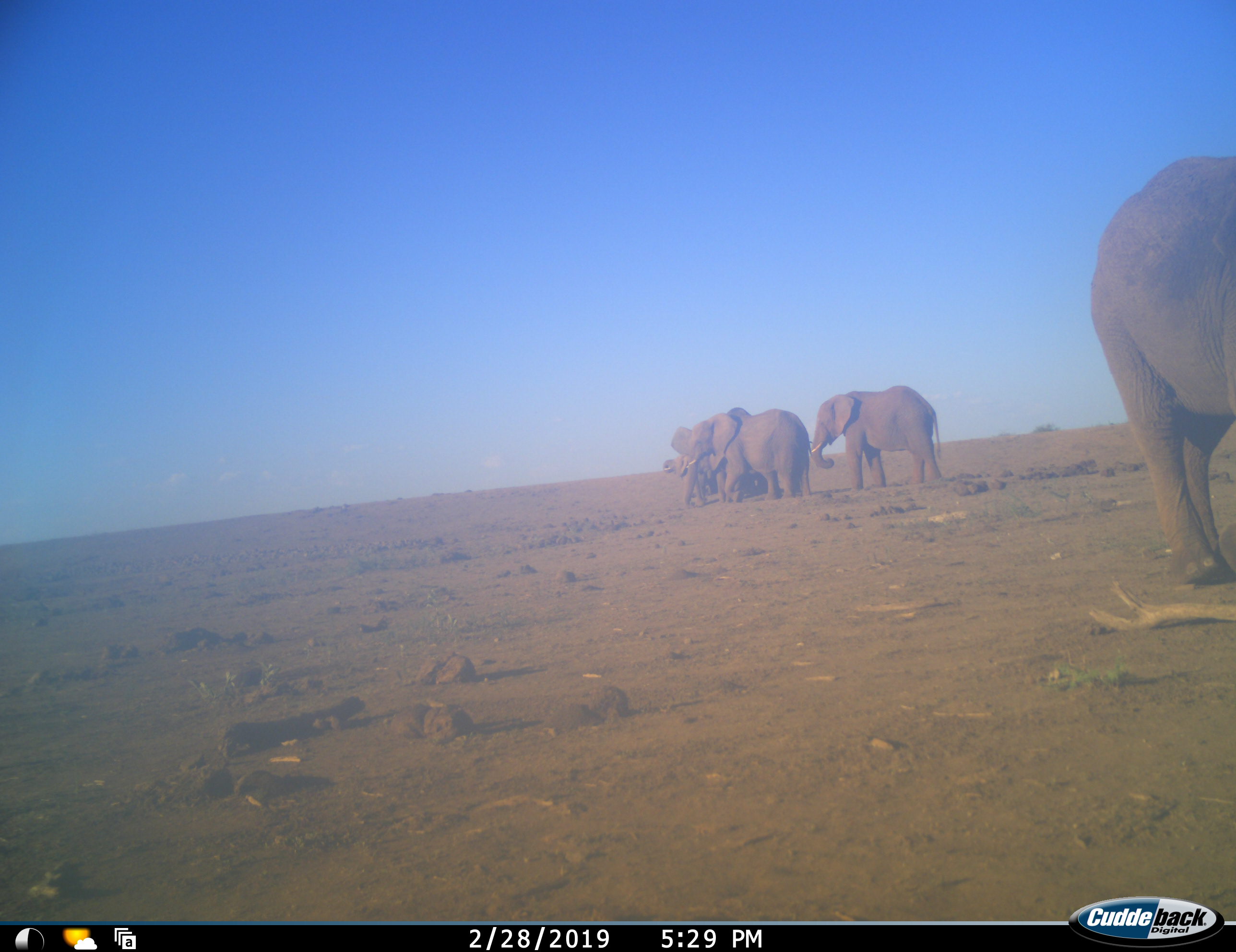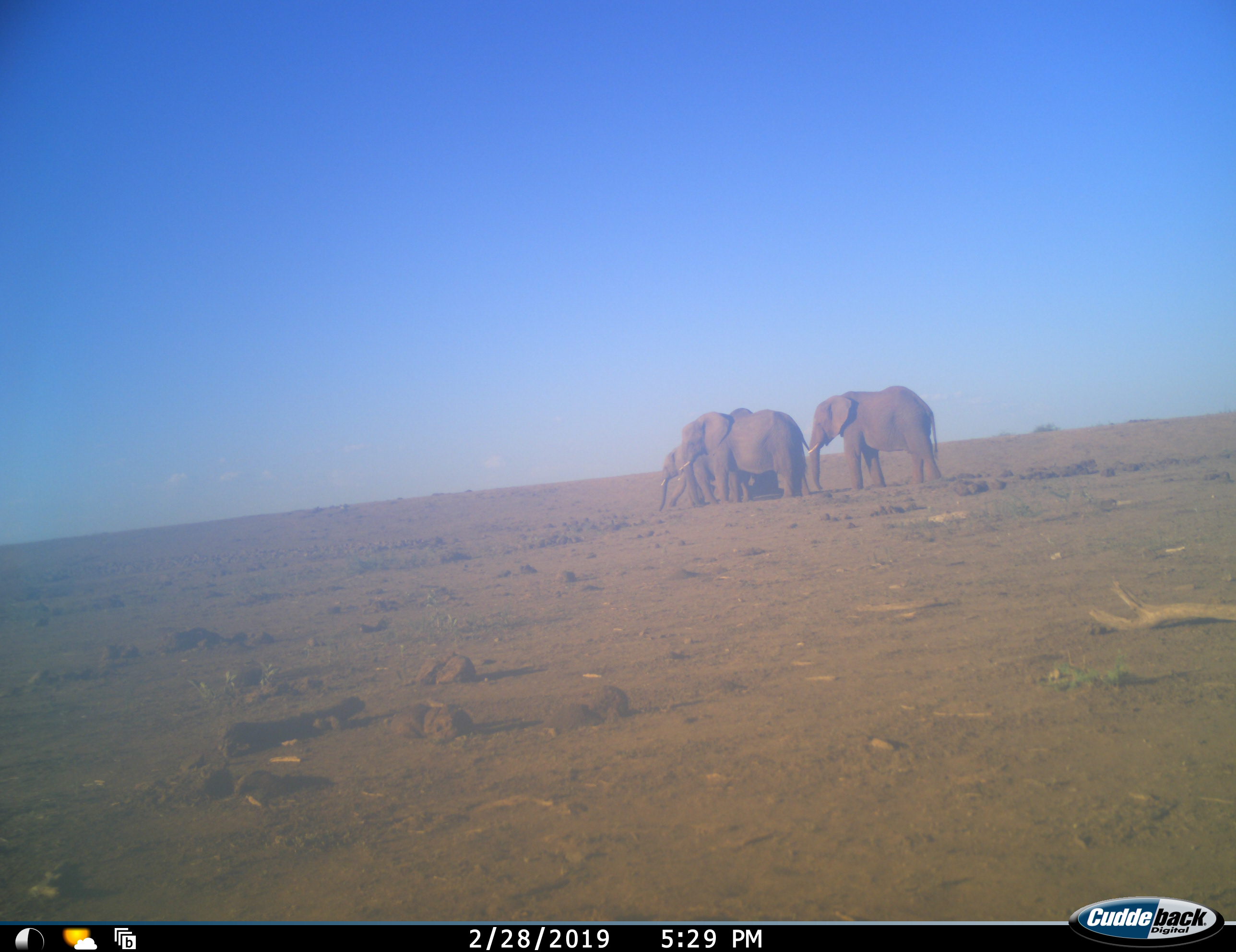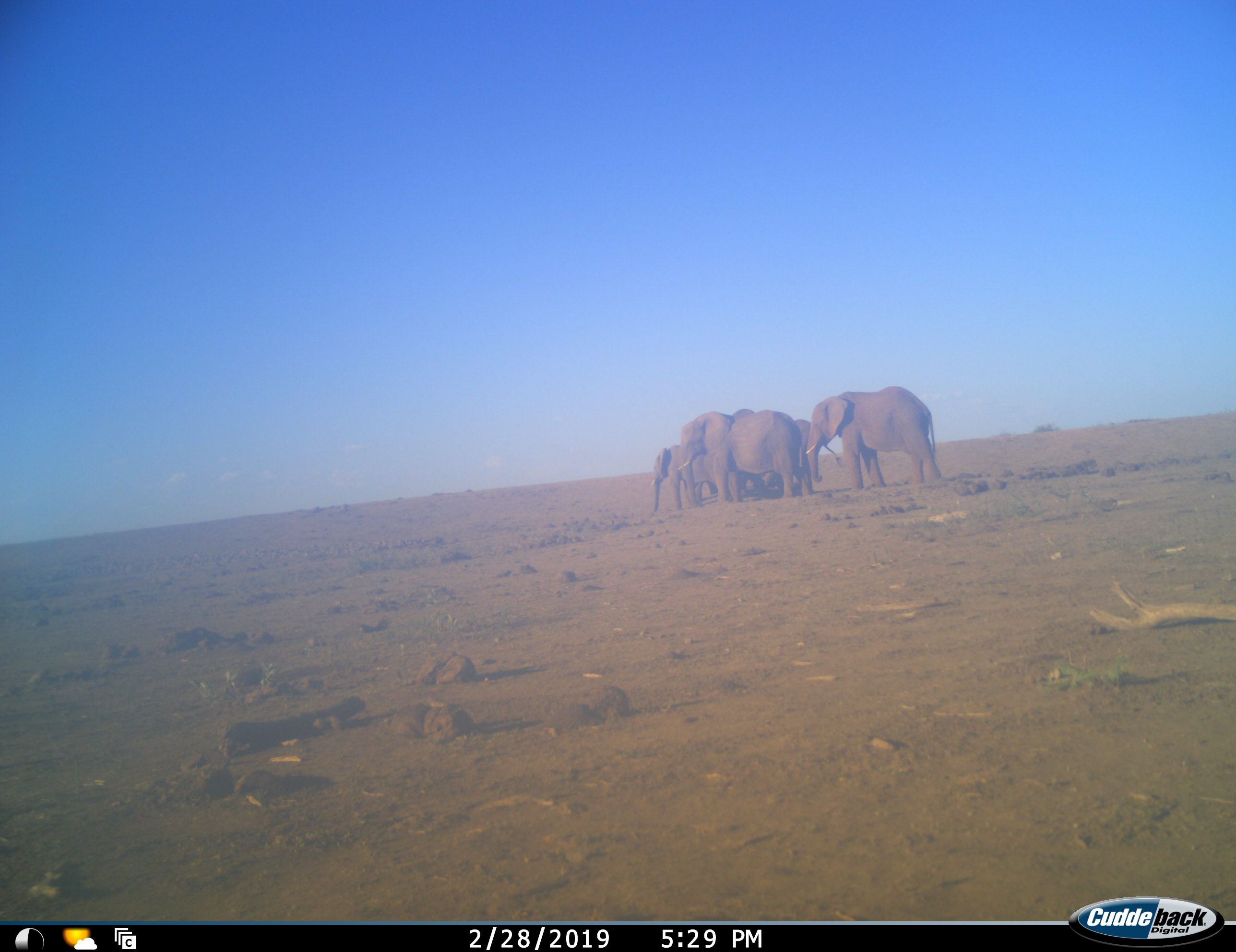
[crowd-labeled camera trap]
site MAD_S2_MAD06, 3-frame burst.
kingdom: Animalia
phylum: Chordata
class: Mammalia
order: Proboscidea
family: Elephantidae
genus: Loxodonta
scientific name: Loxodonta africana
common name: african bush elephant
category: elephant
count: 6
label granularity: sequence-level